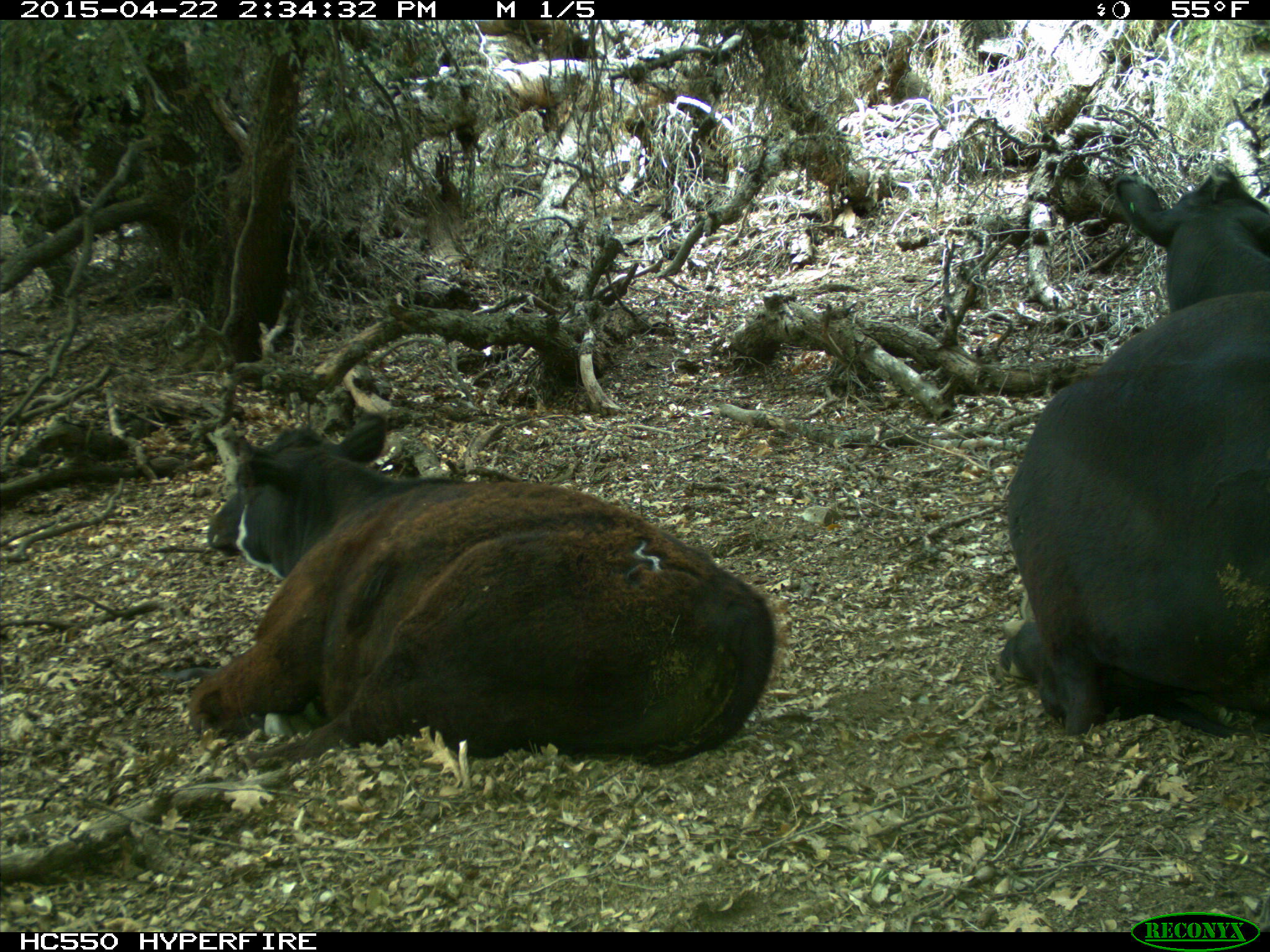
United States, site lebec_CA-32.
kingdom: Animalia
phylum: Chordata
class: Mammalia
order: Artiodactyla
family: Bovidae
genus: Bos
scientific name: Bos taurus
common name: domestic cow